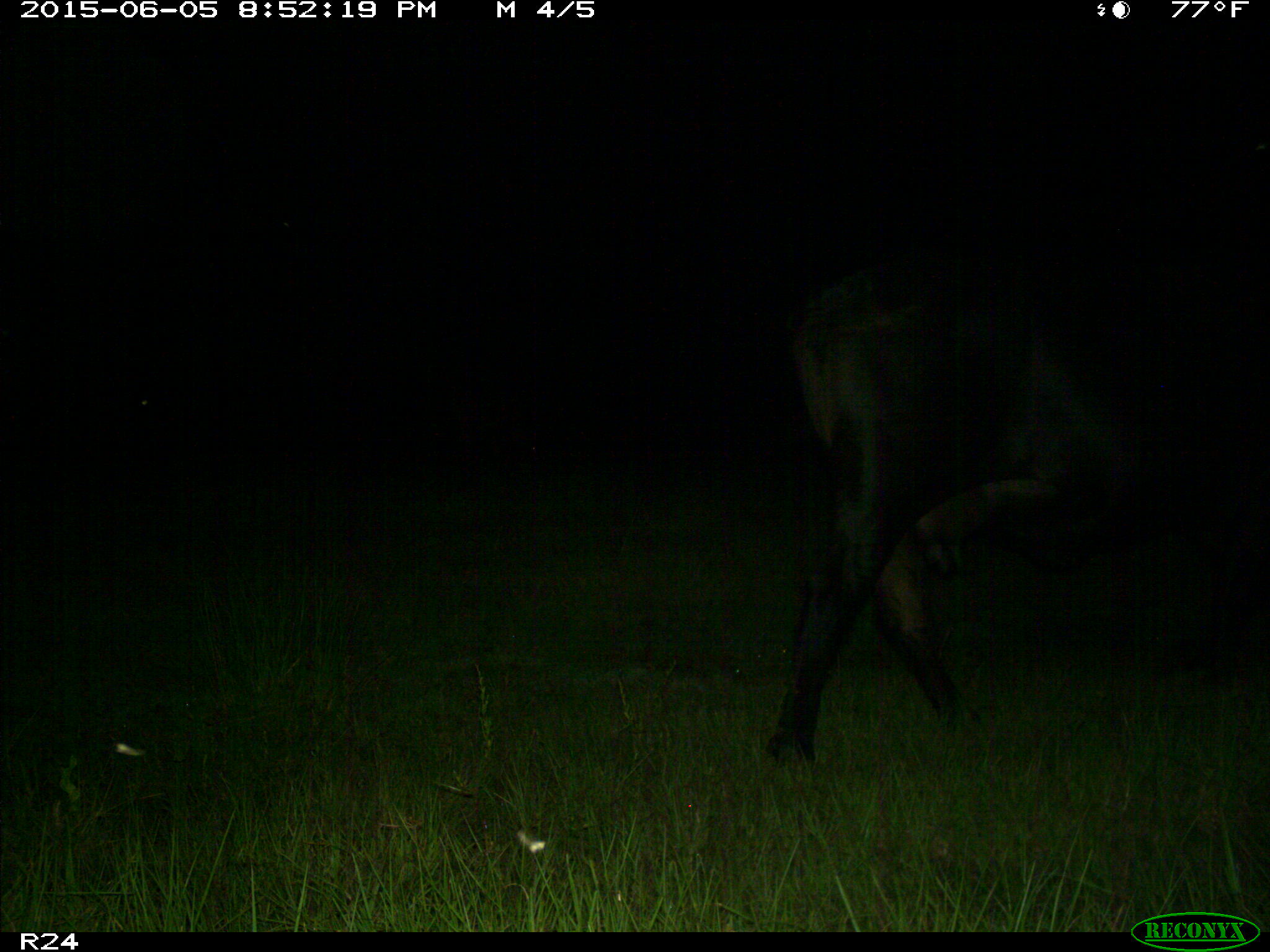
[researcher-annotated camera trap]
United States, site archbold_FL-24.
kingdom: Animalia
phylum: Chordata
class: Mammalia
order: Artiodactyla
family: Bovidae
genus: Bos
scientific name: Bos taurus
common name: domestic cow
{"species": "Bos taurus (domestic cow)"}